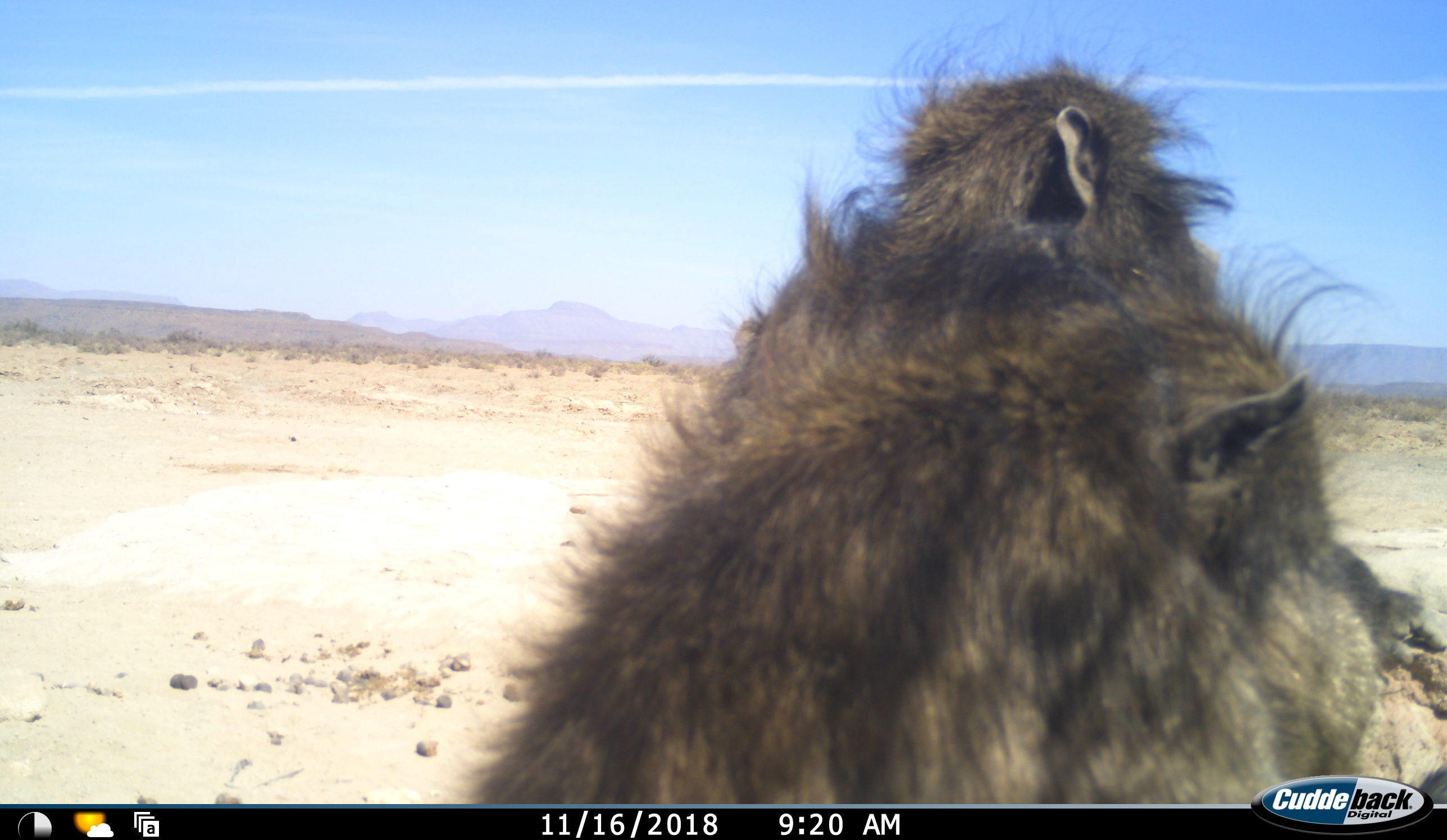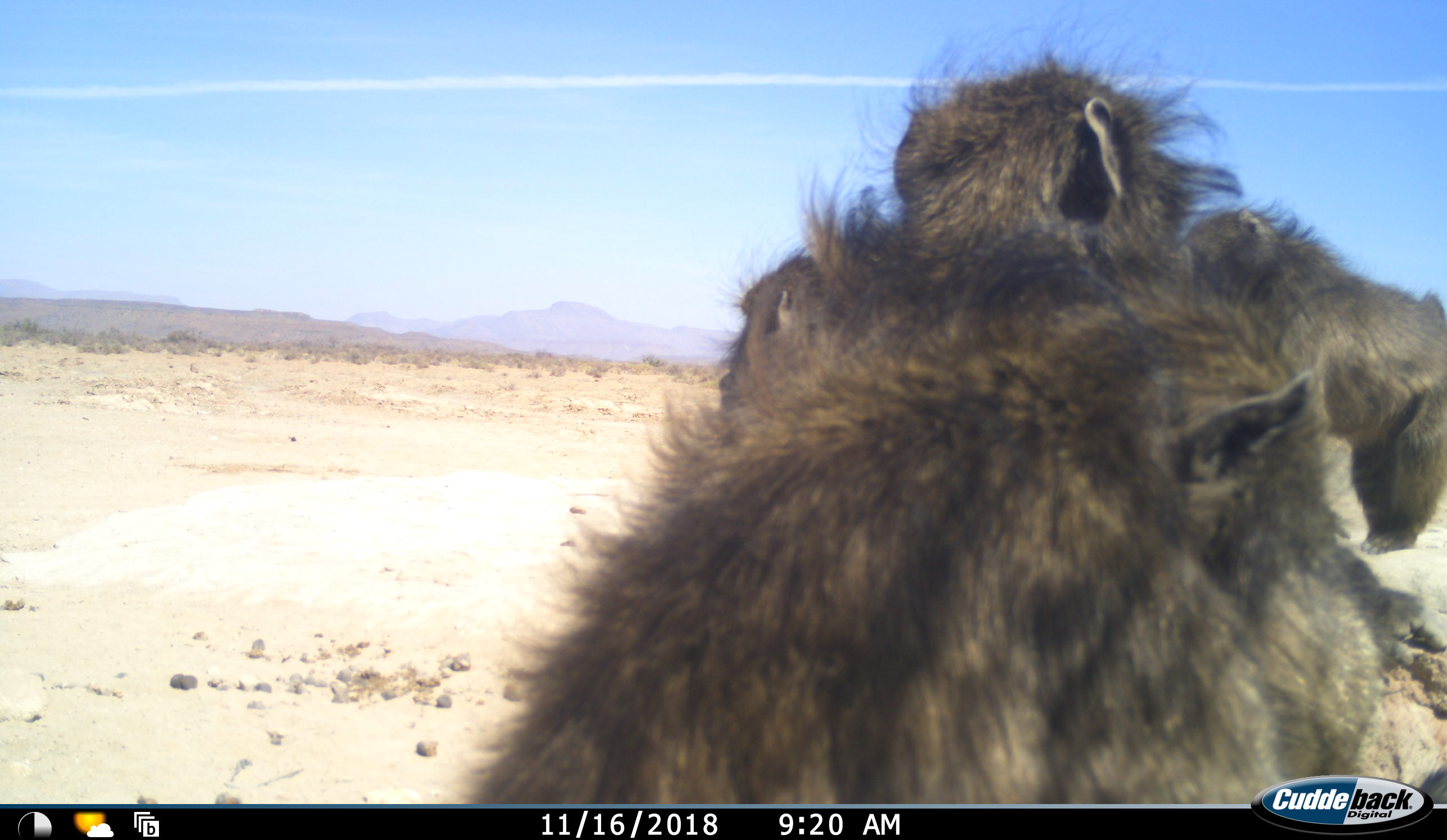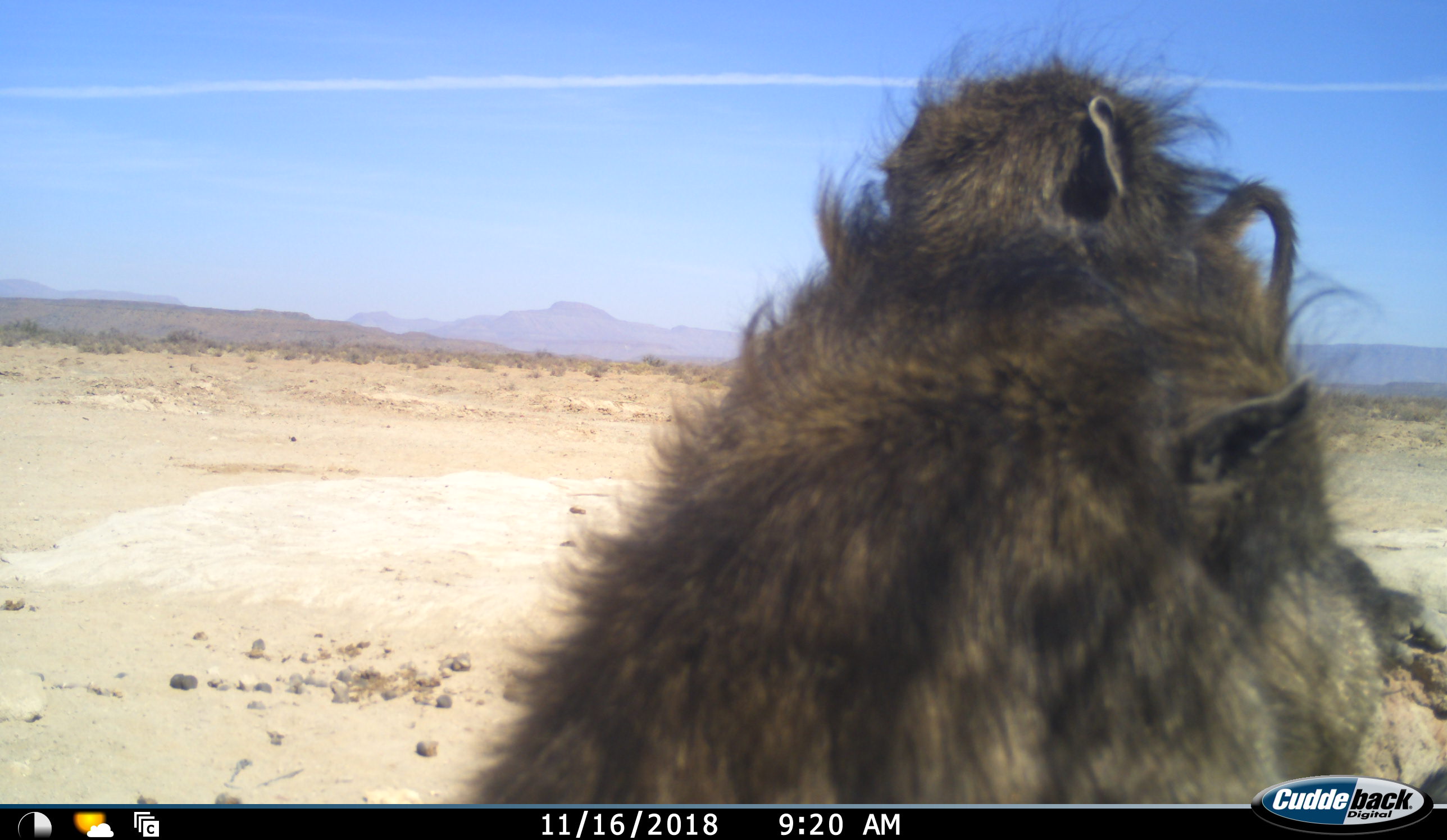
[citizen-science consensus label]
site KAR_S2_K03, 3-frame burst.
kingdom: Animalia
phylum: Chordata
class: Mammalia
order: Primates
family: Cercopithecidae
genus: Papio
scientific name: Papio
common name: baboon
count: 3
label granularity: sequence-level